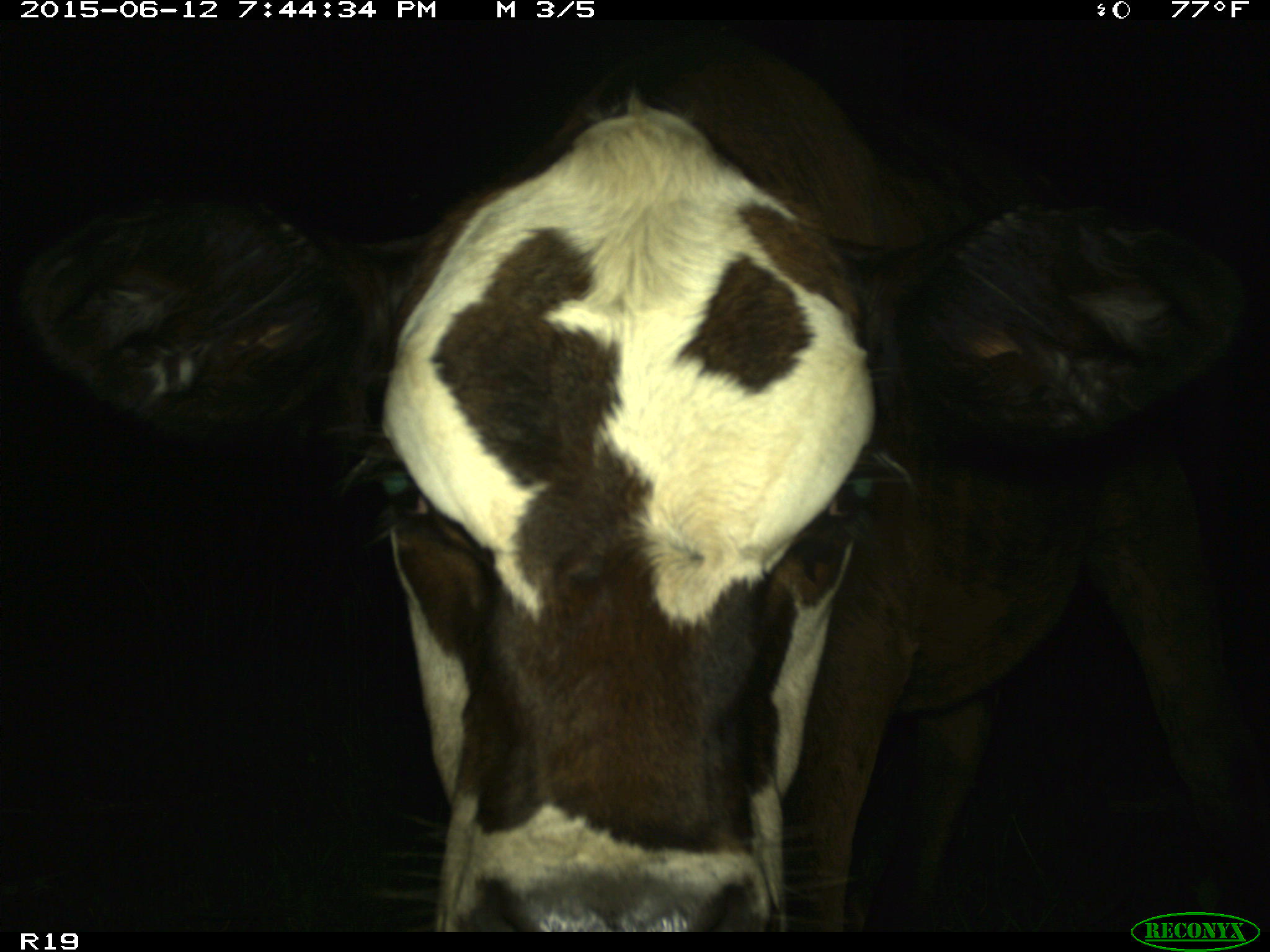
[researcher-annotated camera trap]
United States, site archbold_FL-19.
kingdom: Animalia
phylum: Chordata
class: Mammalia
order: Artiodactyla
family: Bovidae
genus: Bos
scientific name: Bos taurus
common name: domestic cow